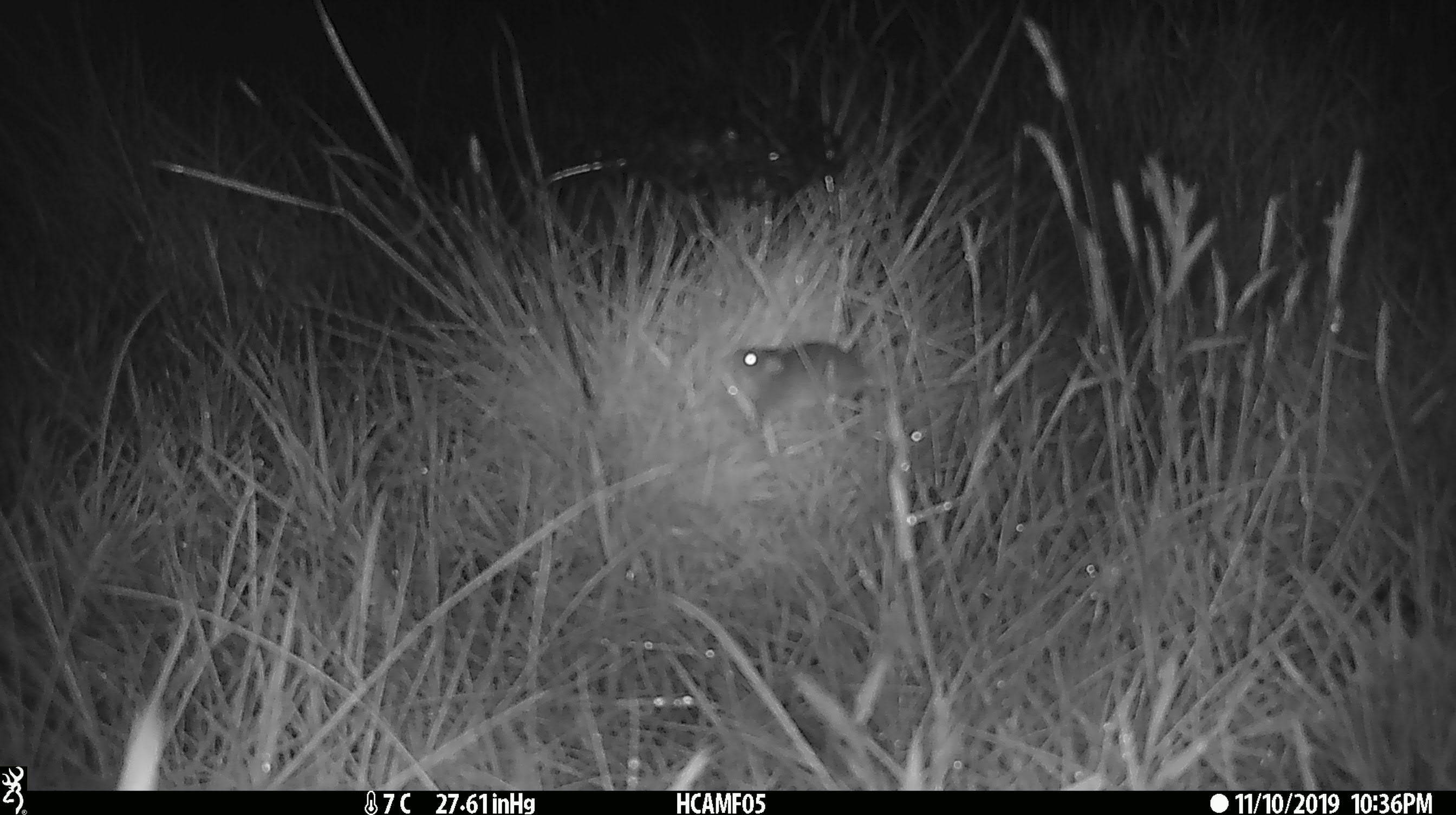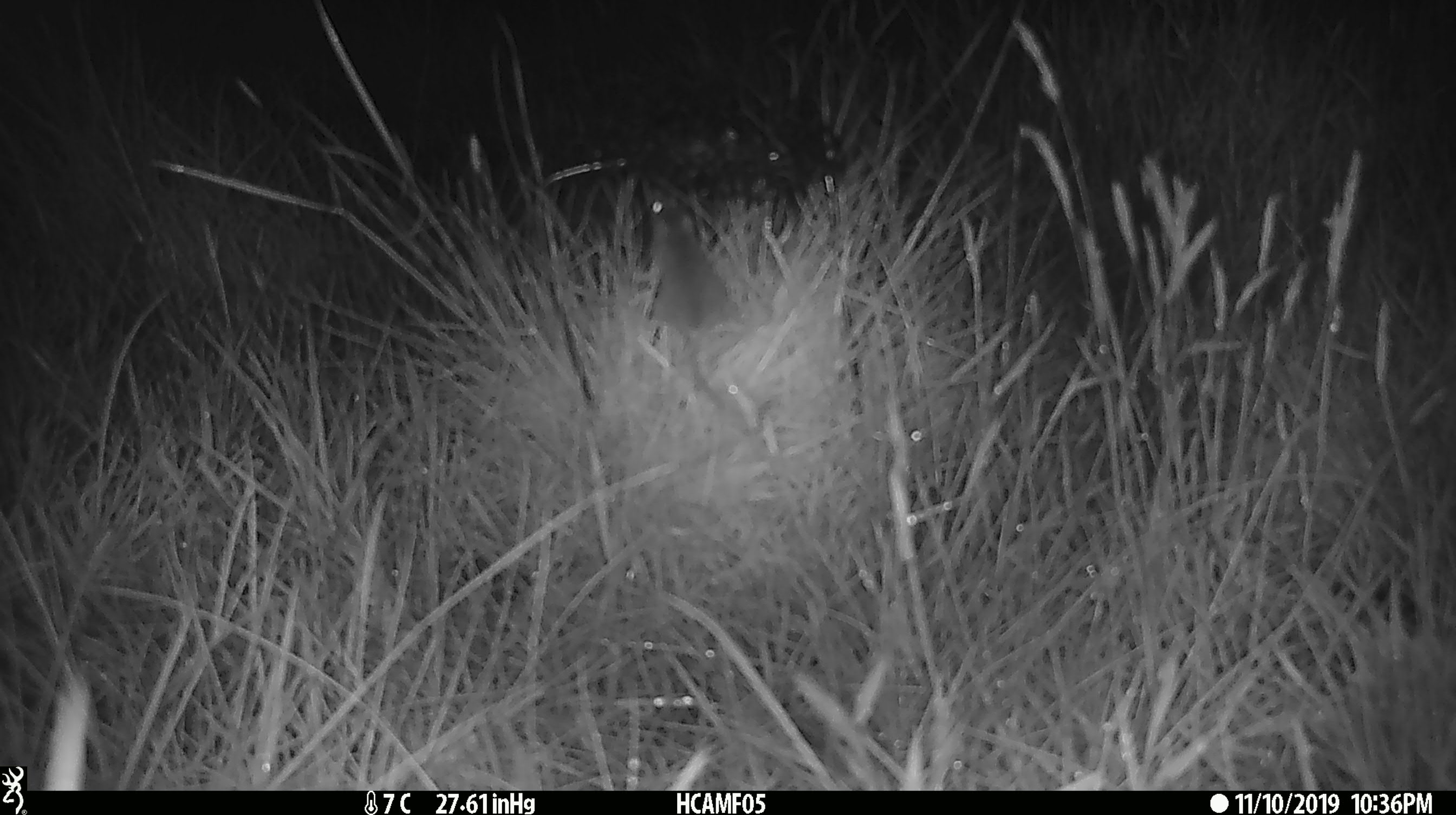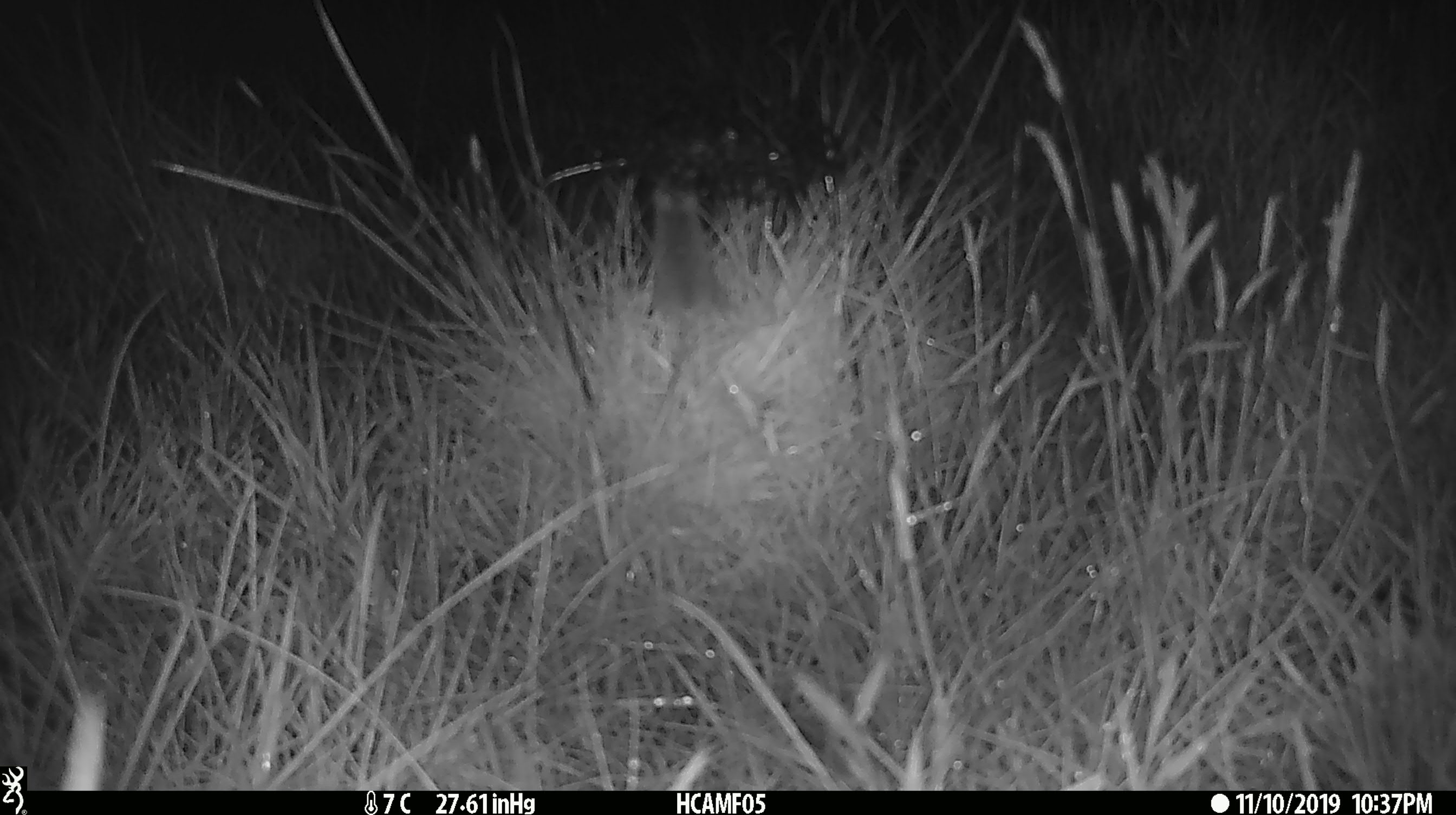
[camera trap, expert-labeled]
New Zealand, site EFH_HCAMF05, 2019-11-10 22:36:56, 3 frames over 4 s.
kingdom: Animalia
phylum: Chordata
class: Mammalia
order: Rodentia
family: Muridae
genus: Mus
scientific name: Mus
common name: mouse